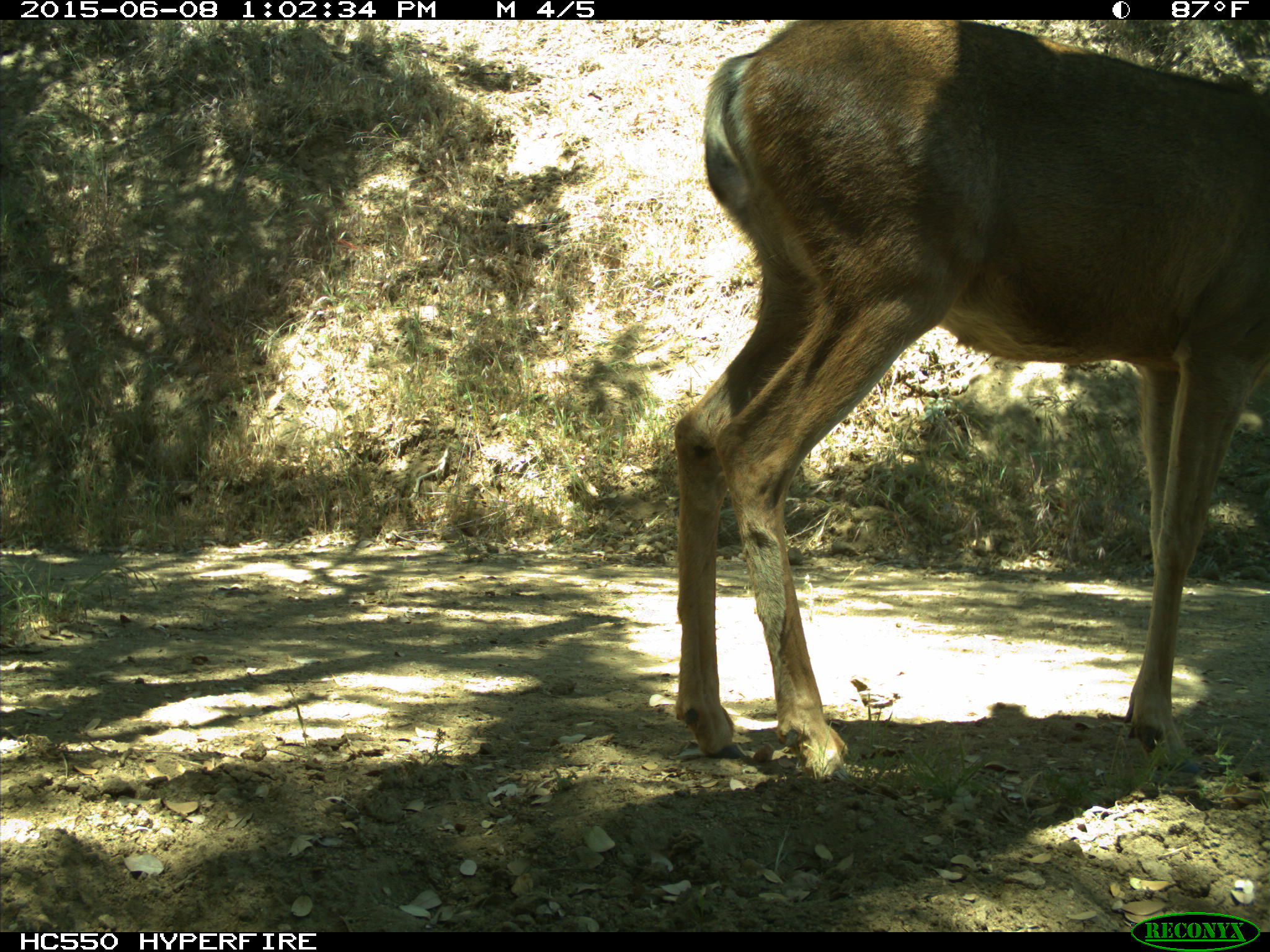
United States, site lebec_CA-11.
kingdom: Animalia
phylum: Chordata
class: Mammalia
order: Artiodactyla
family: Cervidae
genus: Odocoileus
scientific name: Odocoileus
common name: deer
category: unidentified deer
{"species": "unidentified deer (deer) (Odocoileus)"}